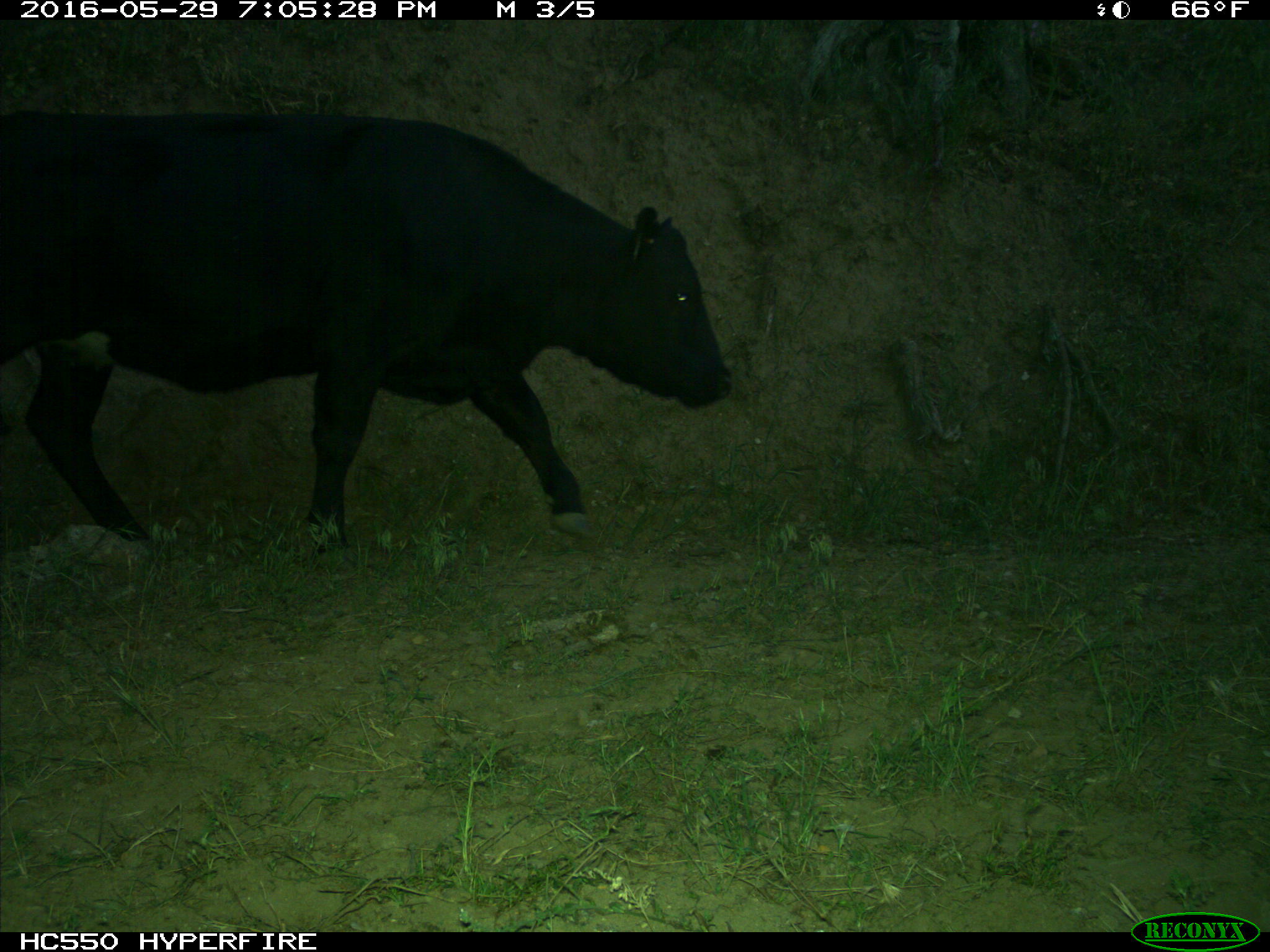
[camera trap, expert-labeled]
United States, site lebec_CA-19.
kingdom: Animalia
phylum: Chordata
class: Mammalia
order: Artiodactyla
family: Bovidae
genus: Bos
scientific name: Bos taurus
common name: domestic cow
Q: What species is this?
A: Bos taurus (domestic cow).